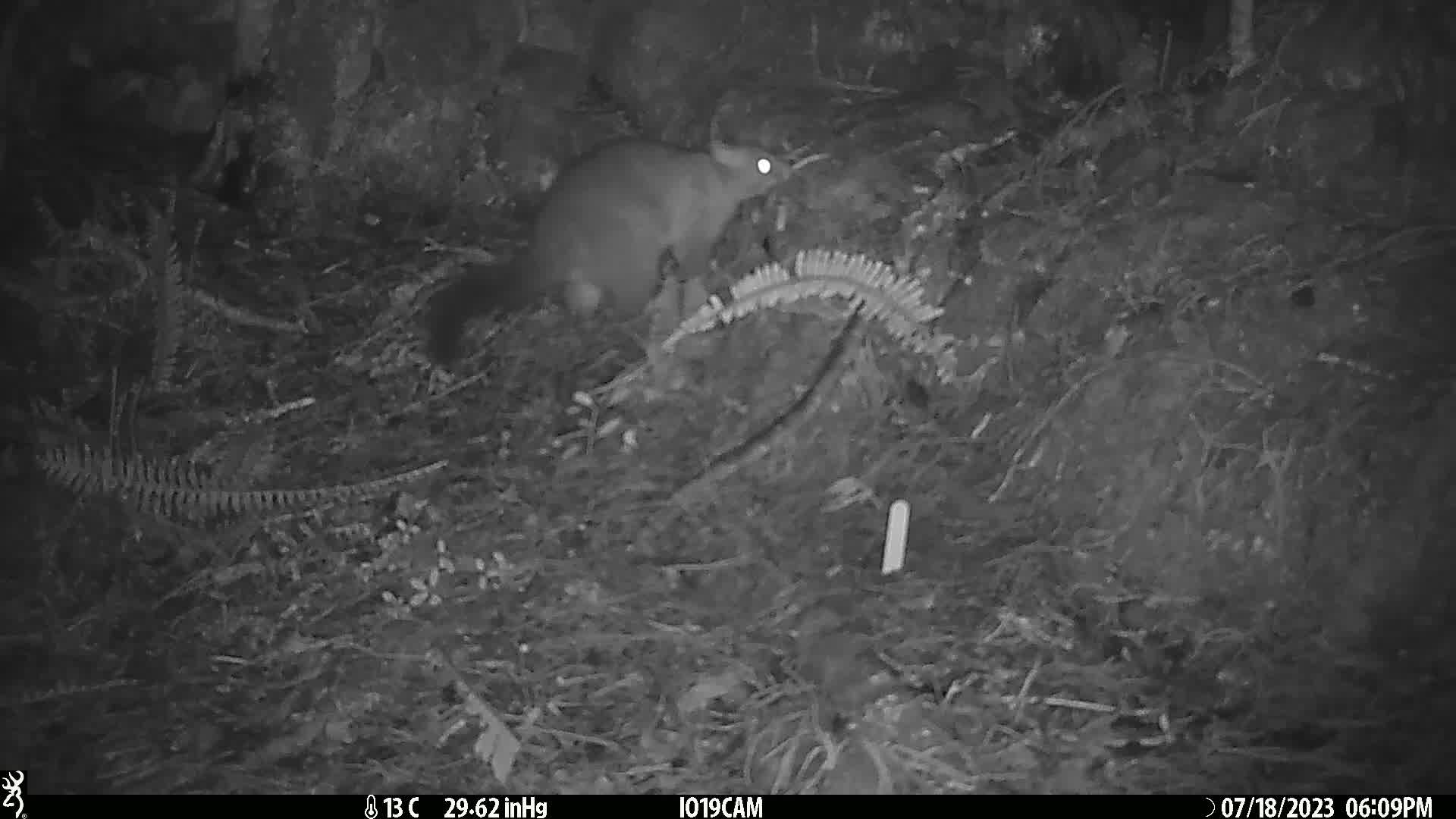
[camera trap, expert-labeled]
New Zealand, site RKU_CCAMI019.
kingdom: Animalia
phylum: Chordata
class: Mammalia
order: Diprotodontia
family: Phalangeridae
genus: Trichosurus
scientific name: Trichosurus vulpecula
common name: common brushtail possum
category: possum